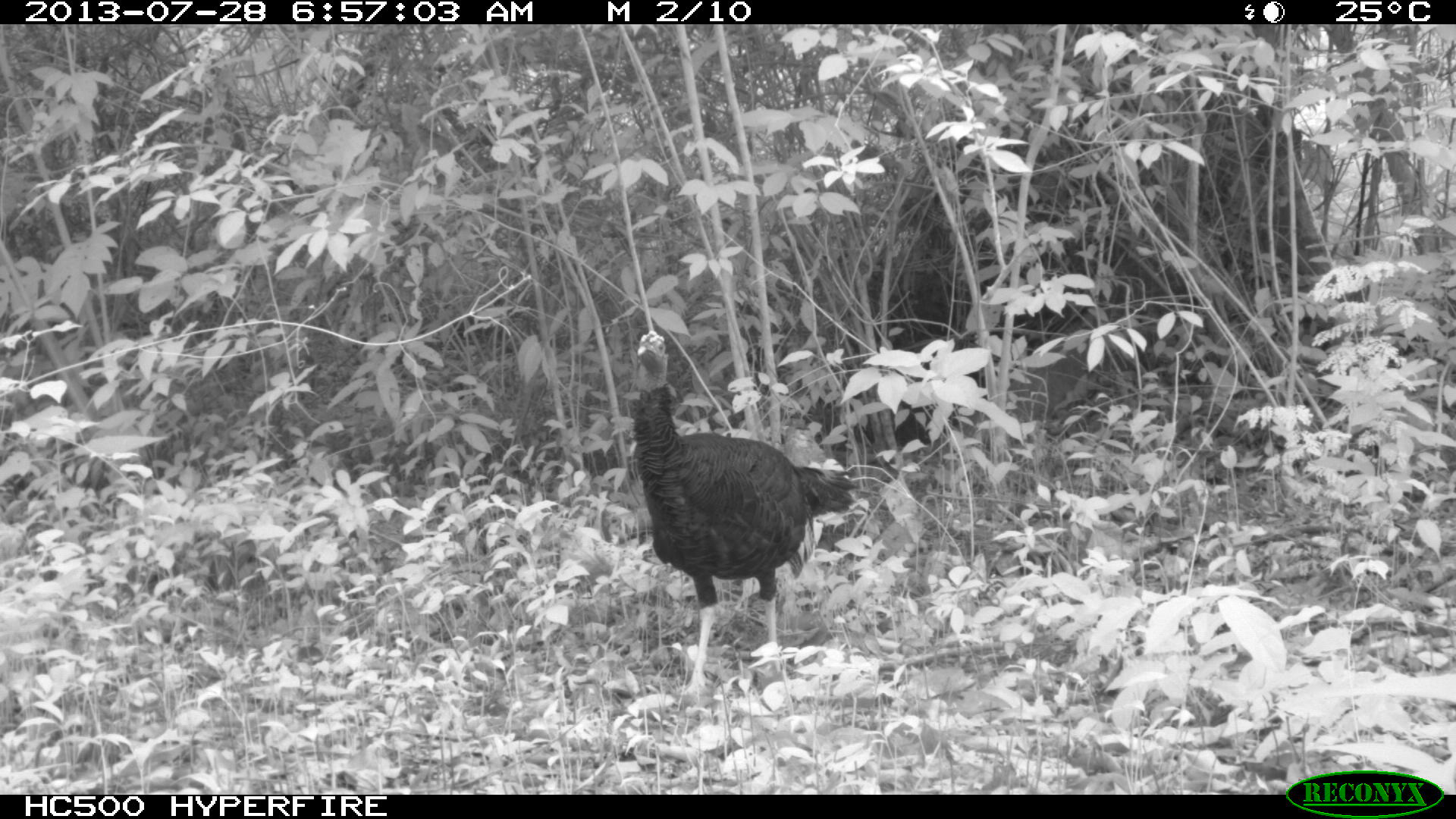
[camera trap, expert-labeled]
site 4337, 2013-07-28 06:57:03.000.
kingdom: Animalia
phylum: Chordata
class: Aves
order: Galliformes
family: Phasianidae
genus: Meleagris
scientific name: Meleagris ocellata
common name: ocellated turkey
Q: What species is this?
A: Meleagris ocellata (ocellated turkey).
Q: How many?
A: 1.